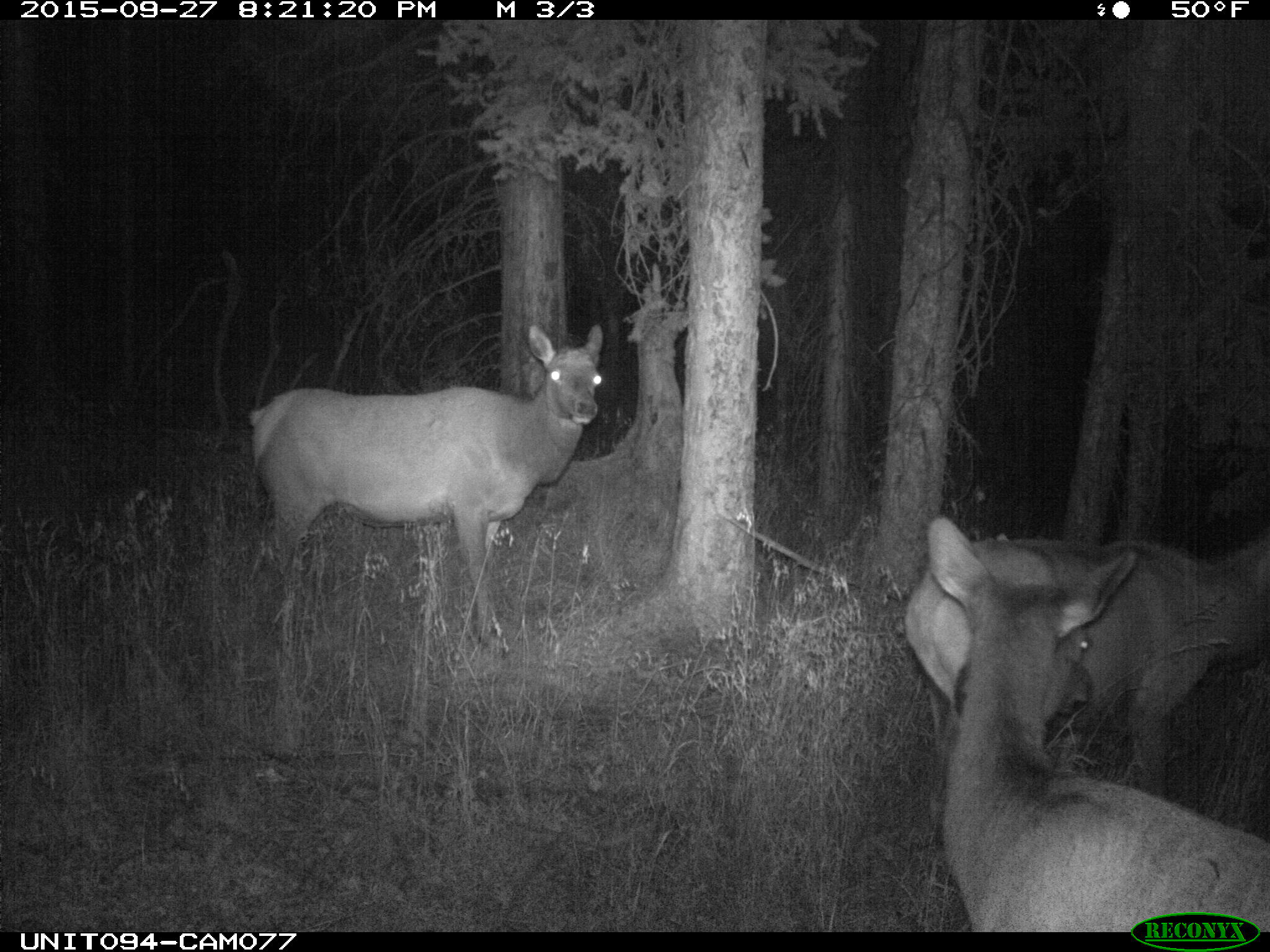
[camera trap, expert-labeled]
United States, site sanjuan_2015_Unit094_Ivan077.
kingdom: Animalia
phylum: Chordata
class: Mammalia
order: Artiodactyla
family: Cervidae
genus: Cervus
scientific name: Cervus elaphus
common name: red deer